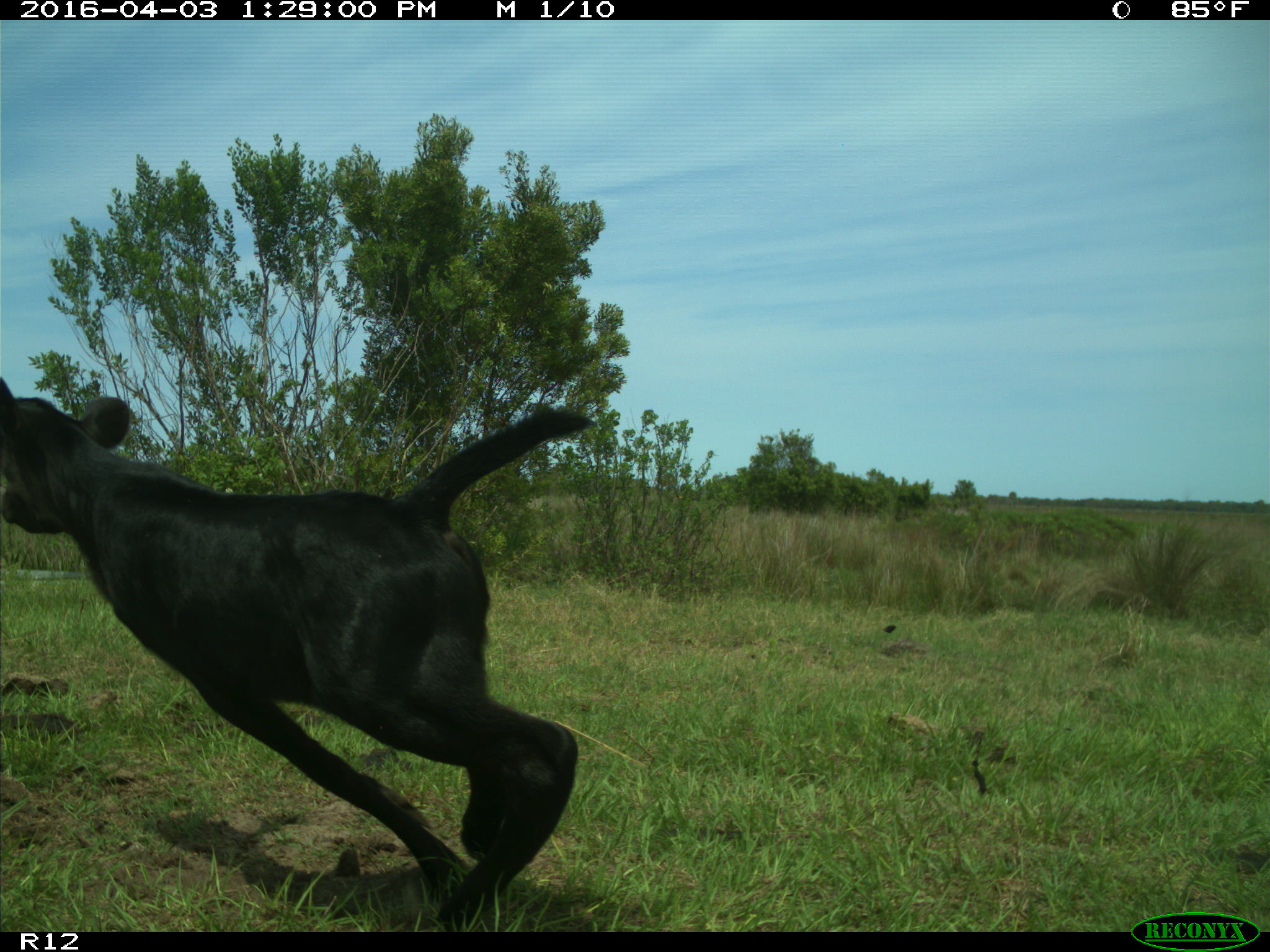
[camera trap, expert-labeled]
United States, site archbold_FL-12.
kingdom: Animalia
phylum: Chordata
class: Mammalia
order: Artiodactyla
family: Bovidae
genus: Bos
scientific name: Bos taurus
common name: domestic cow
Bos taurus (domestic cow).